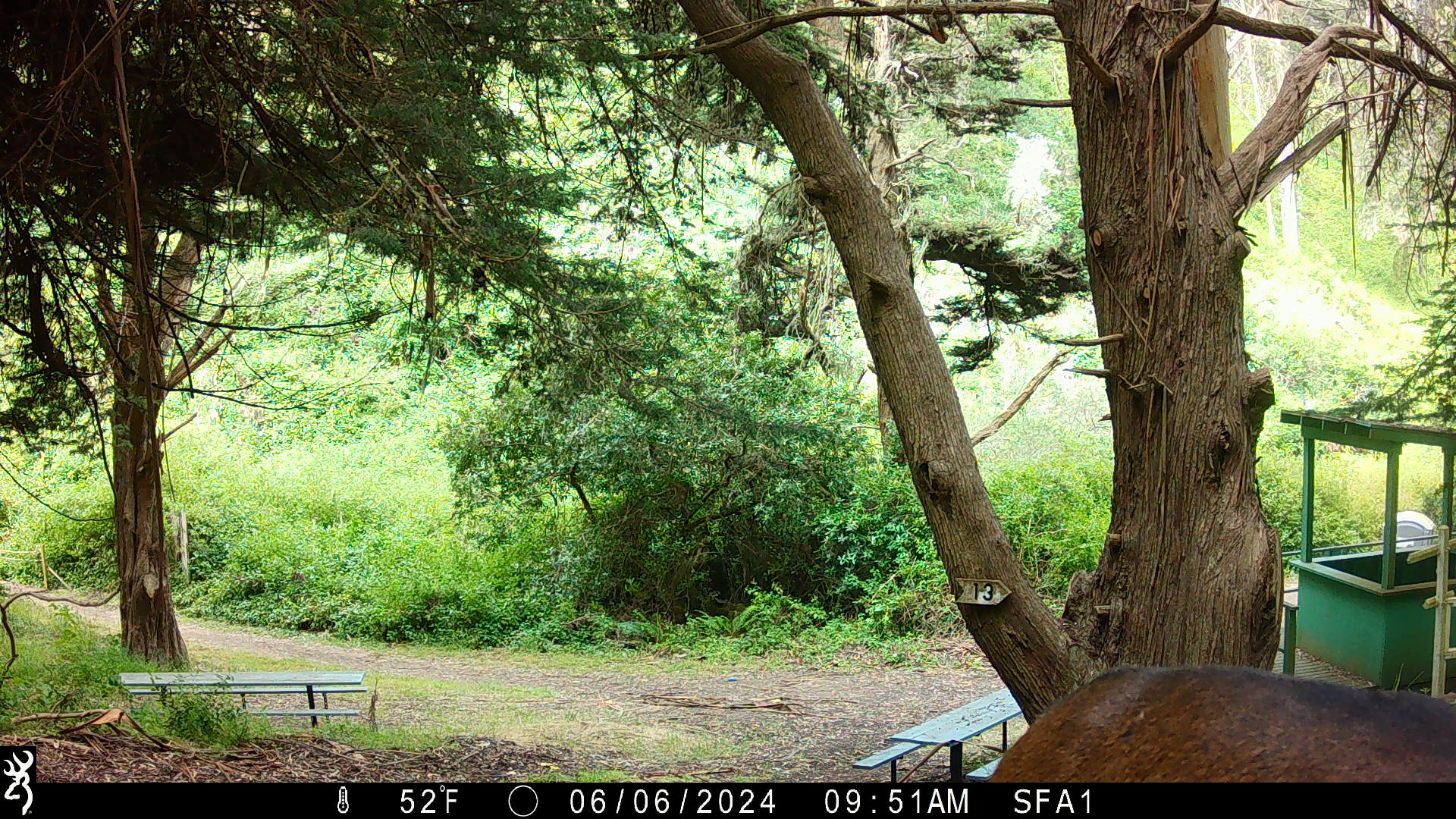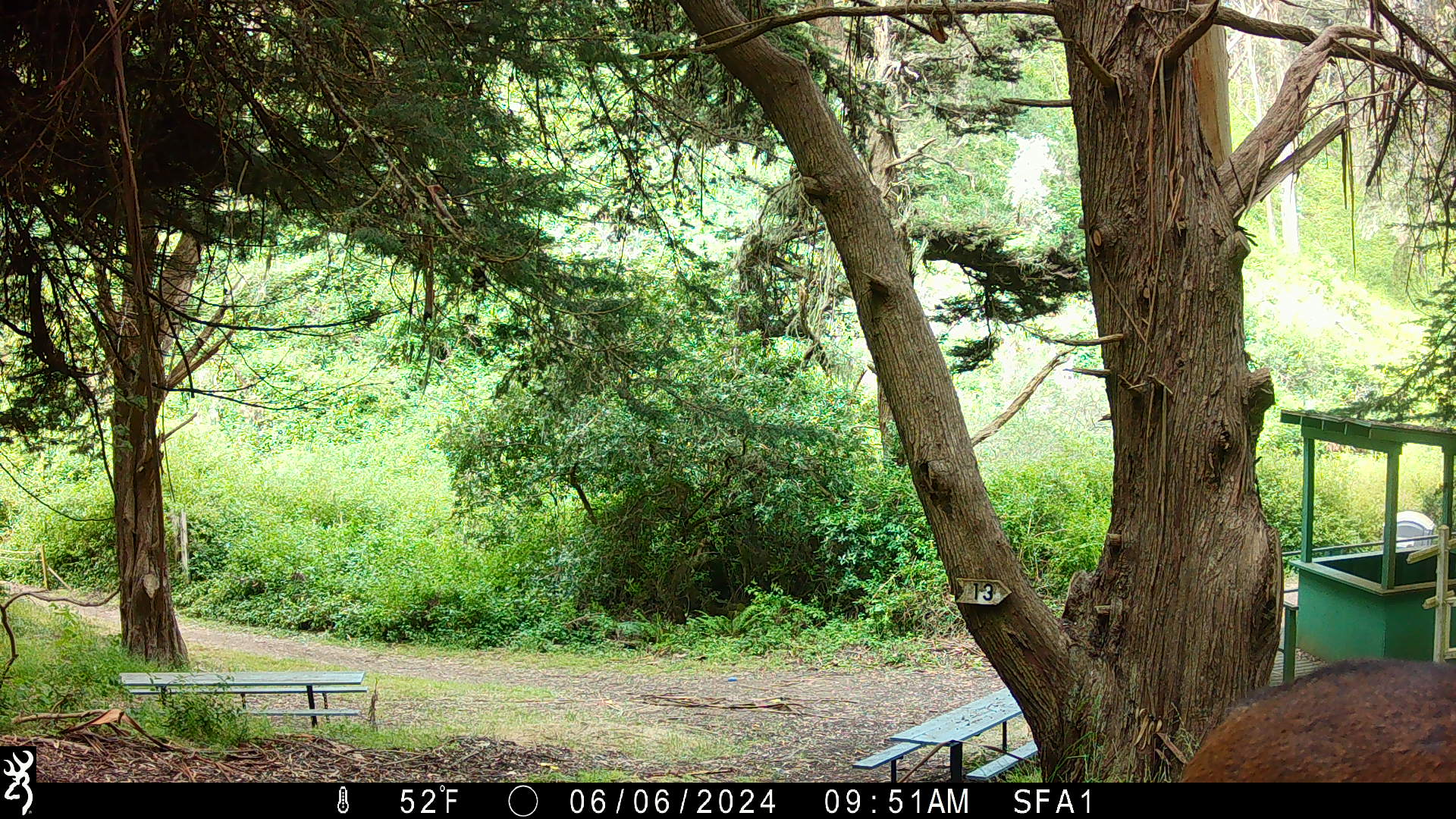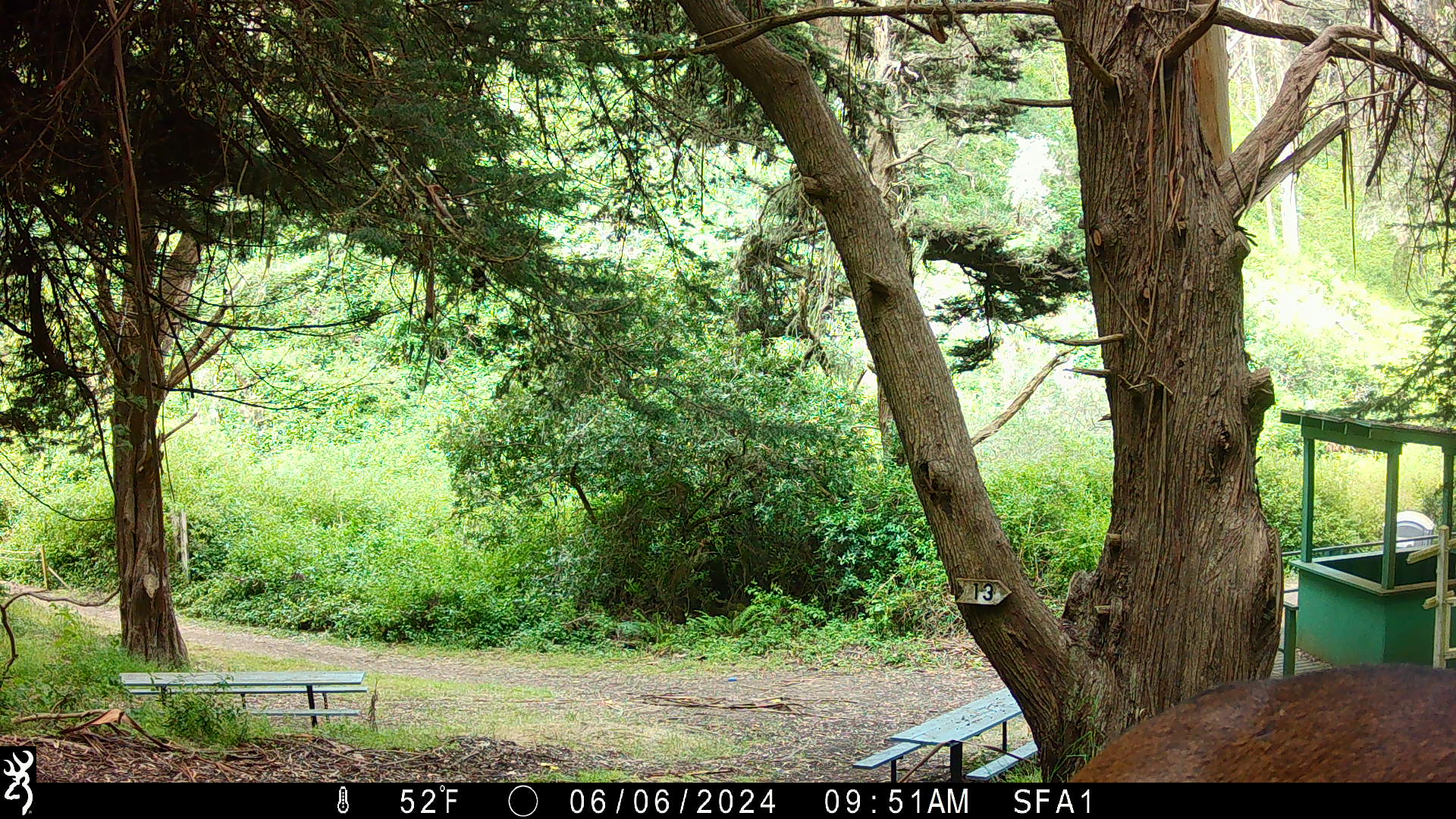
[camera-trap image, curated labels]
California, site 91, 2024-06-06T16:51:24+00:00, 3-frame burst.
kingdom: Animalia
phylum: Chordata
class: Mammalia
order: Artiodactyla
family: Cervidae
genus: Odocoileus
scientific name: Odocoileus hemionus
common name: mule deer